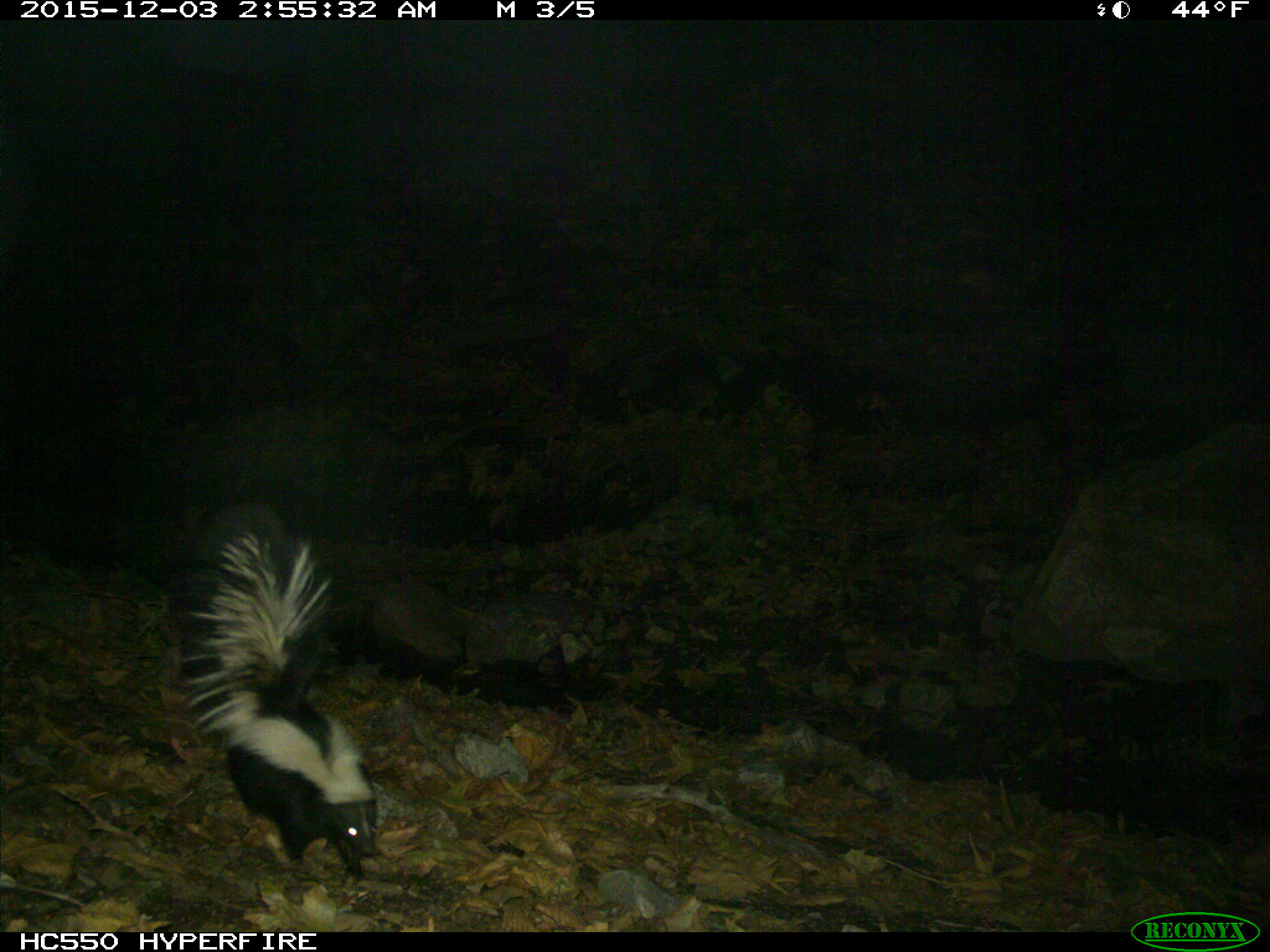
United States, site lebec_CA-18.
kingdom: Animalia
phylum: Chordata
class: Mammalia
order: Carnivora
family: Mephitidae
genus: Mephitis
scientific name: Mephitis mephitis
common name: striped skunk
Mephitis mephitis (striped skunk).